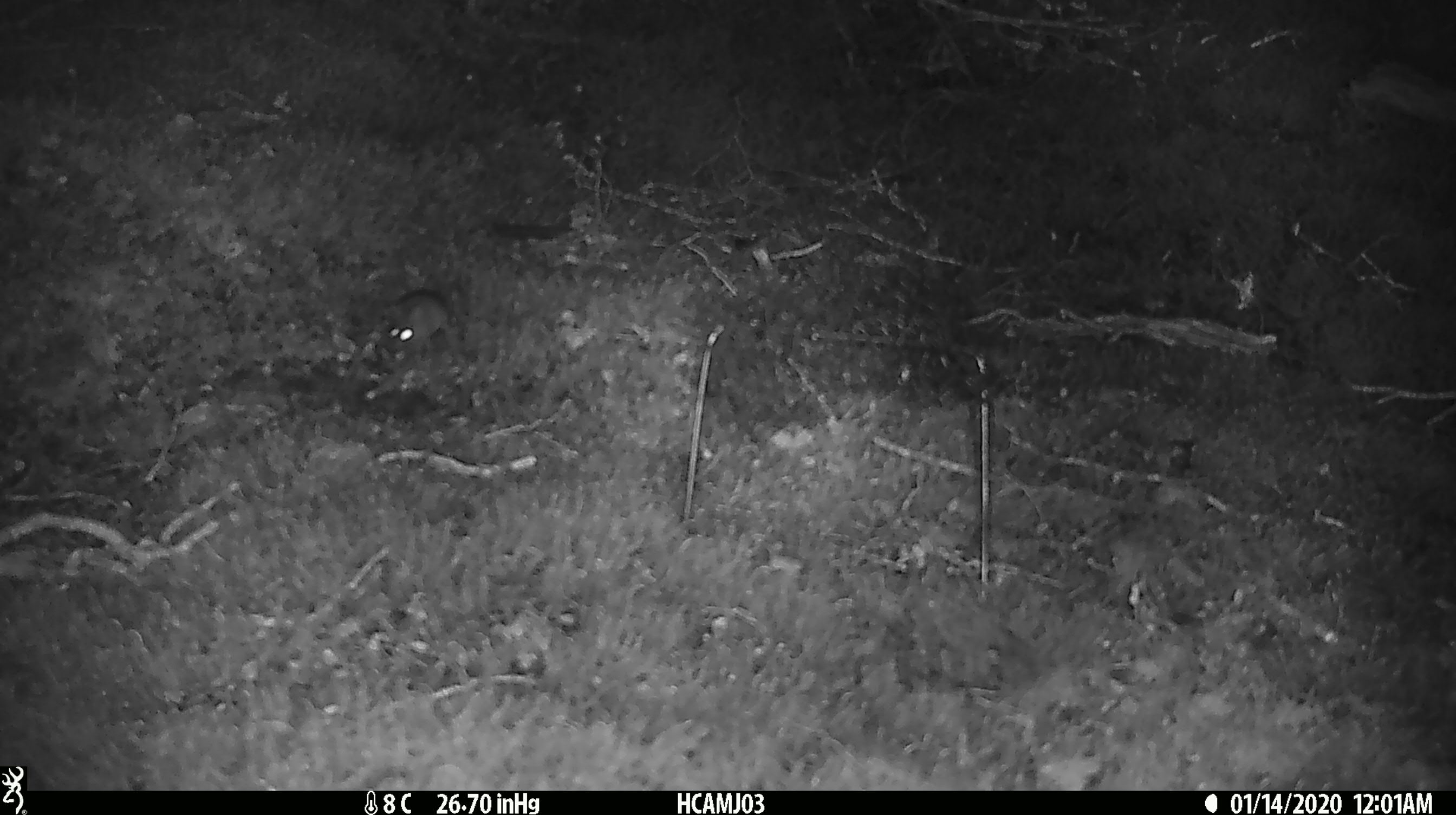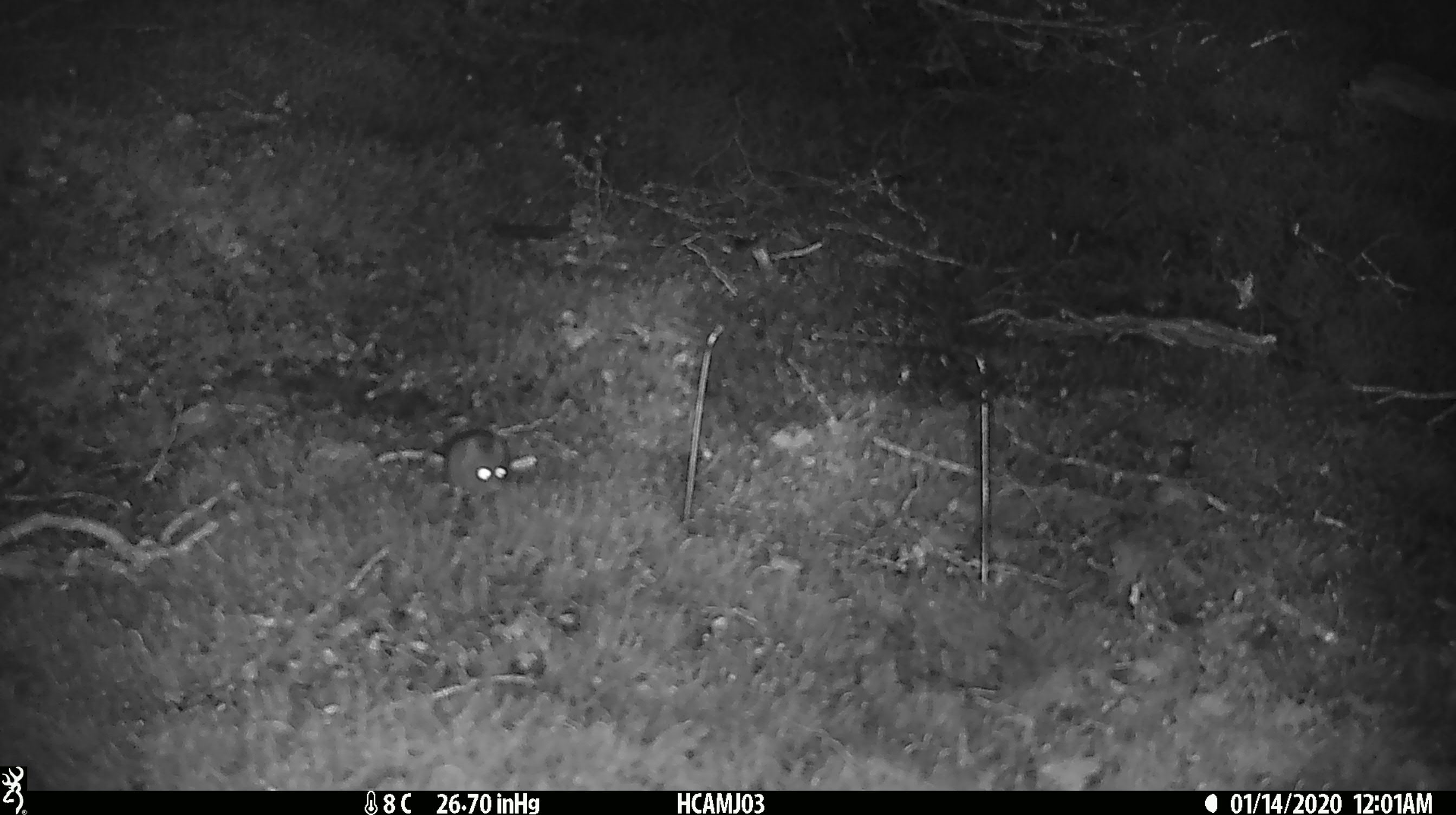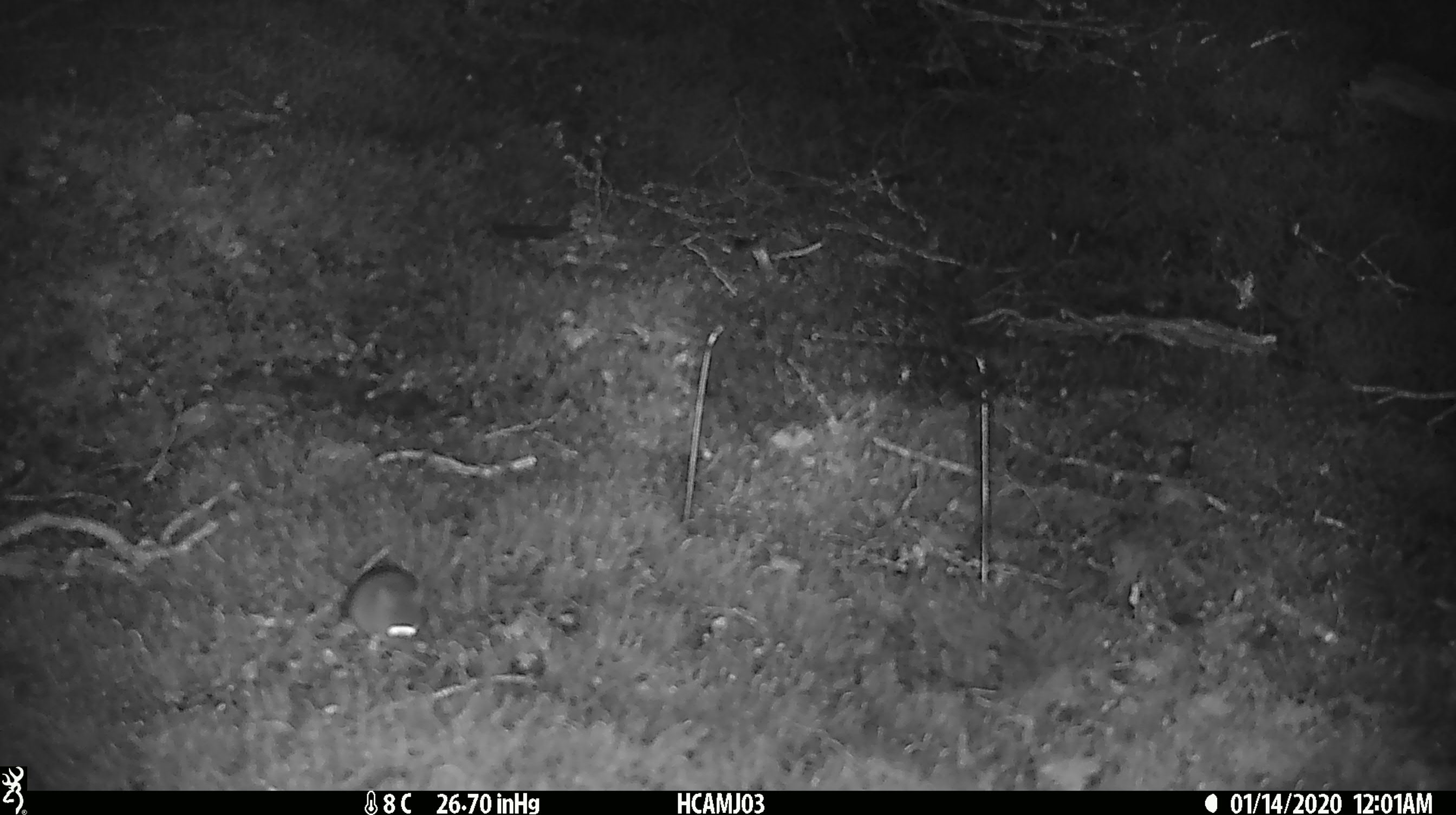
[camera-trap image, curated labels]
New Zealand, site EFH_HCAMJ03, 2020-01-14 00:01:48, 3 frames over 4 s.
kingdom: Animalia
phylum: Chordata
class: Mammalia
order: Rodentia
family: Muridae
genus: Mus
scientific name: Mus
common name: mouse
Mouse (Mus).